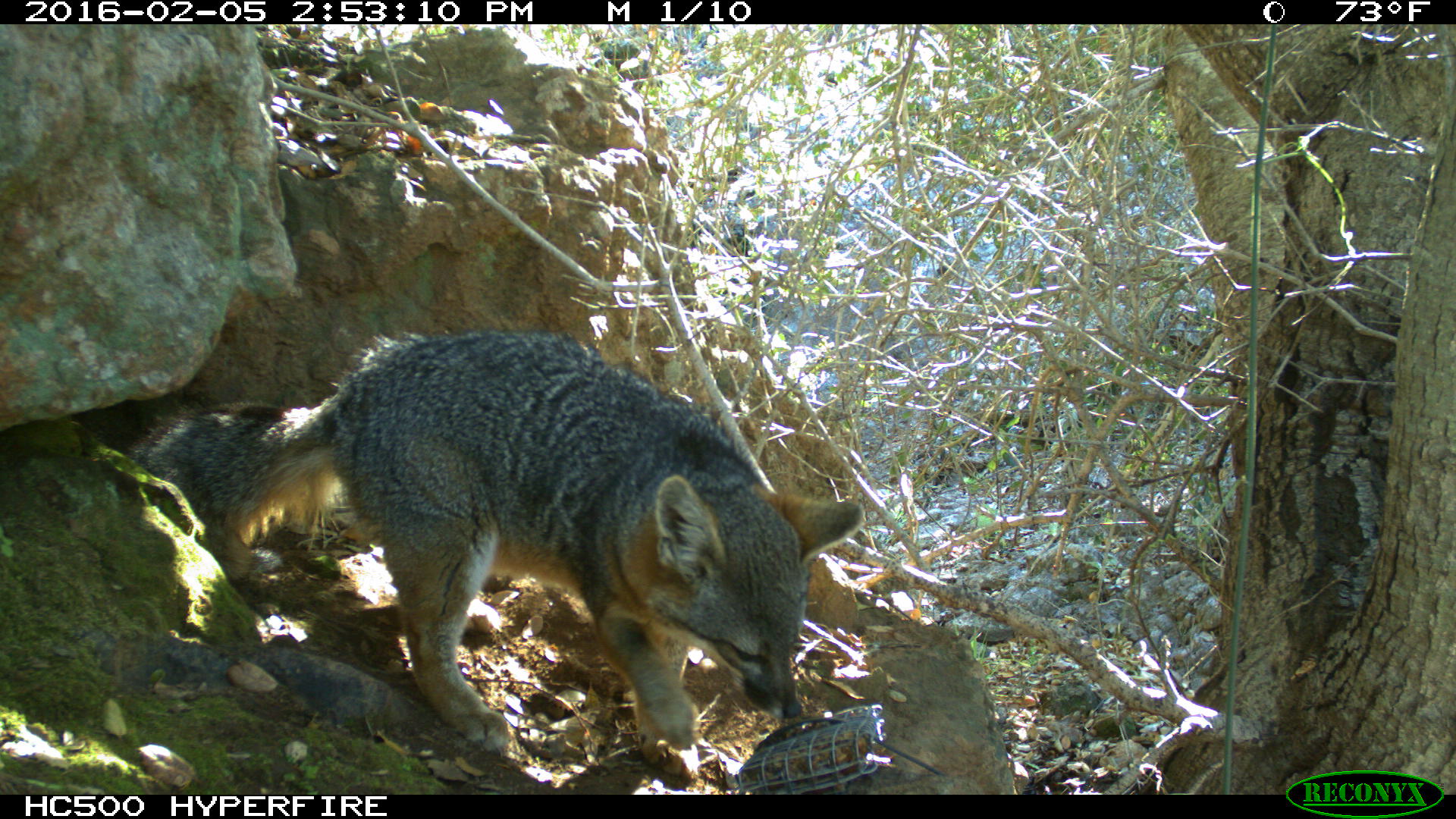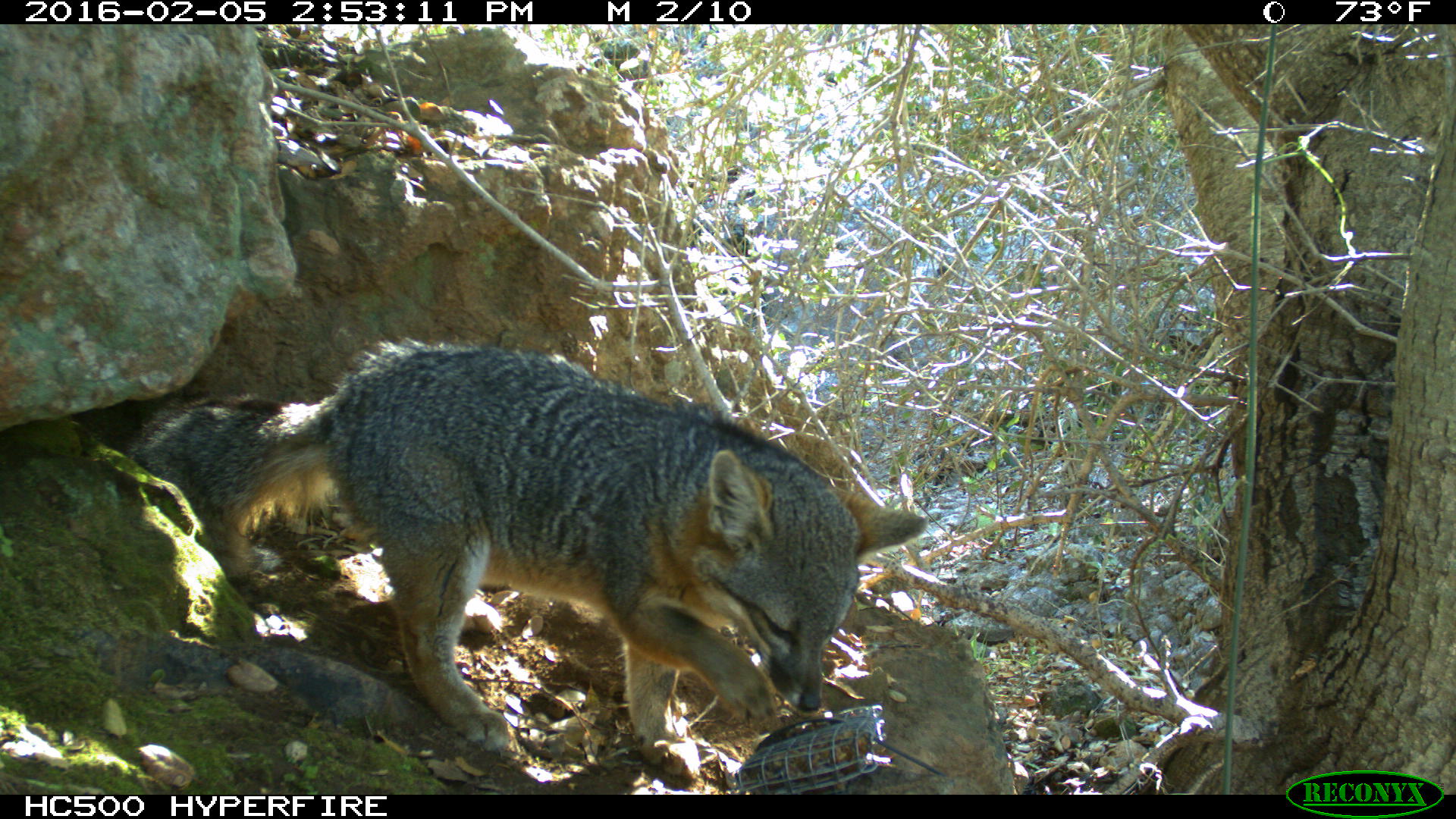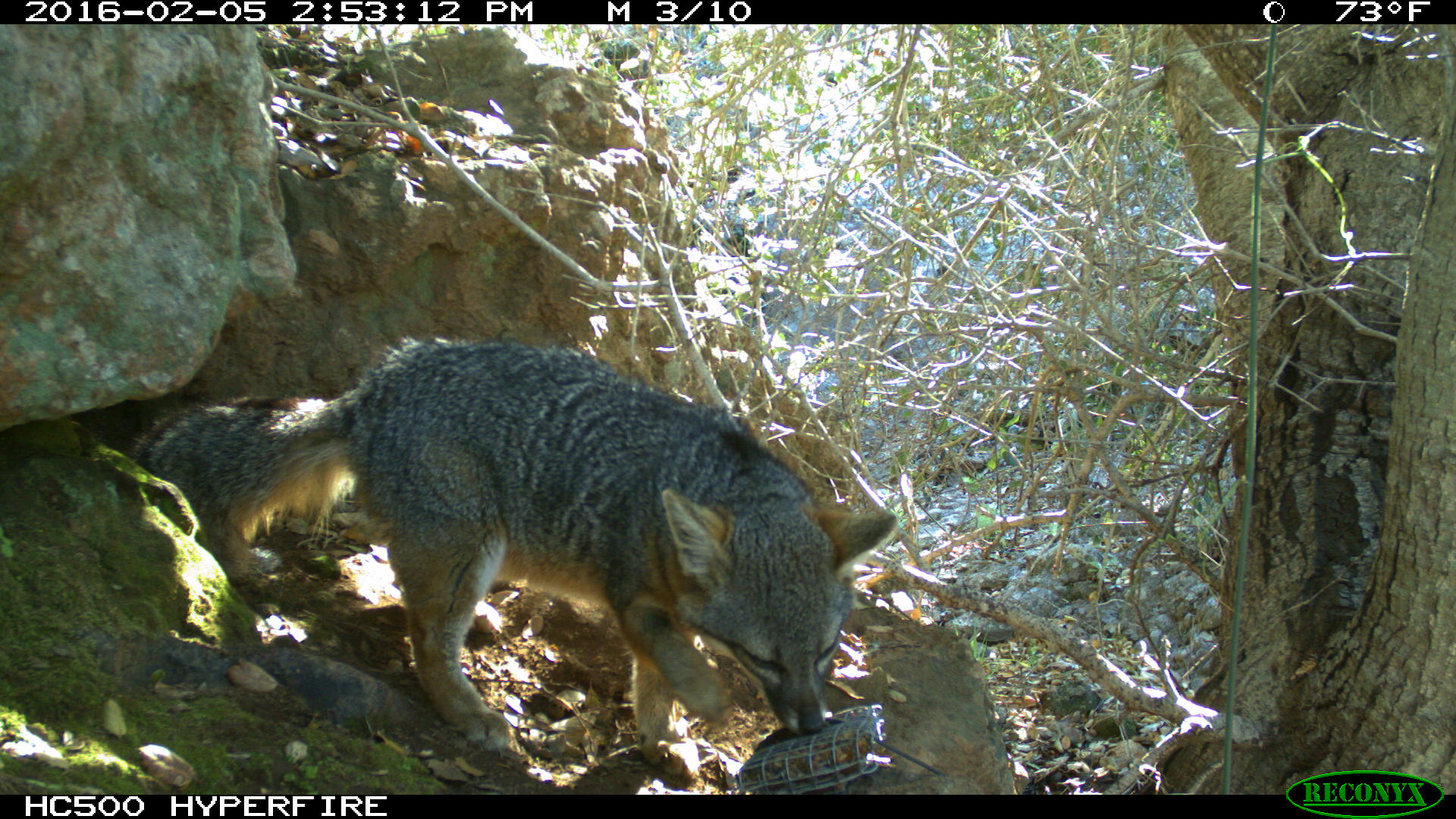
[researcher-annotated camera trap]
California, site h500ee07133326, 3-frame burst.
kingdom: Animalia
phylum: Chordata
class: Mammalia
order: Carnivora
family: Canidae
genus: Urocyon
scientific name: Urocyon littoralis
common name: island fox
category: fox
Fox (island fox) (Urocyon littoralis).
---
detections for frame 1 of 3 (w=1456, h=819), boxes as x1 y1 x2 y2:
fox: 127 325 861 776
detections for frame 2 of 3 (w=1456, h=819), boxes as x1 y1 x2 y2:
fox: 121 337 927 780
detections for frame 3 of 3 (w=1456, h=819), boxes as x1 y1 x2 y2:
fox: 124 331 898 780